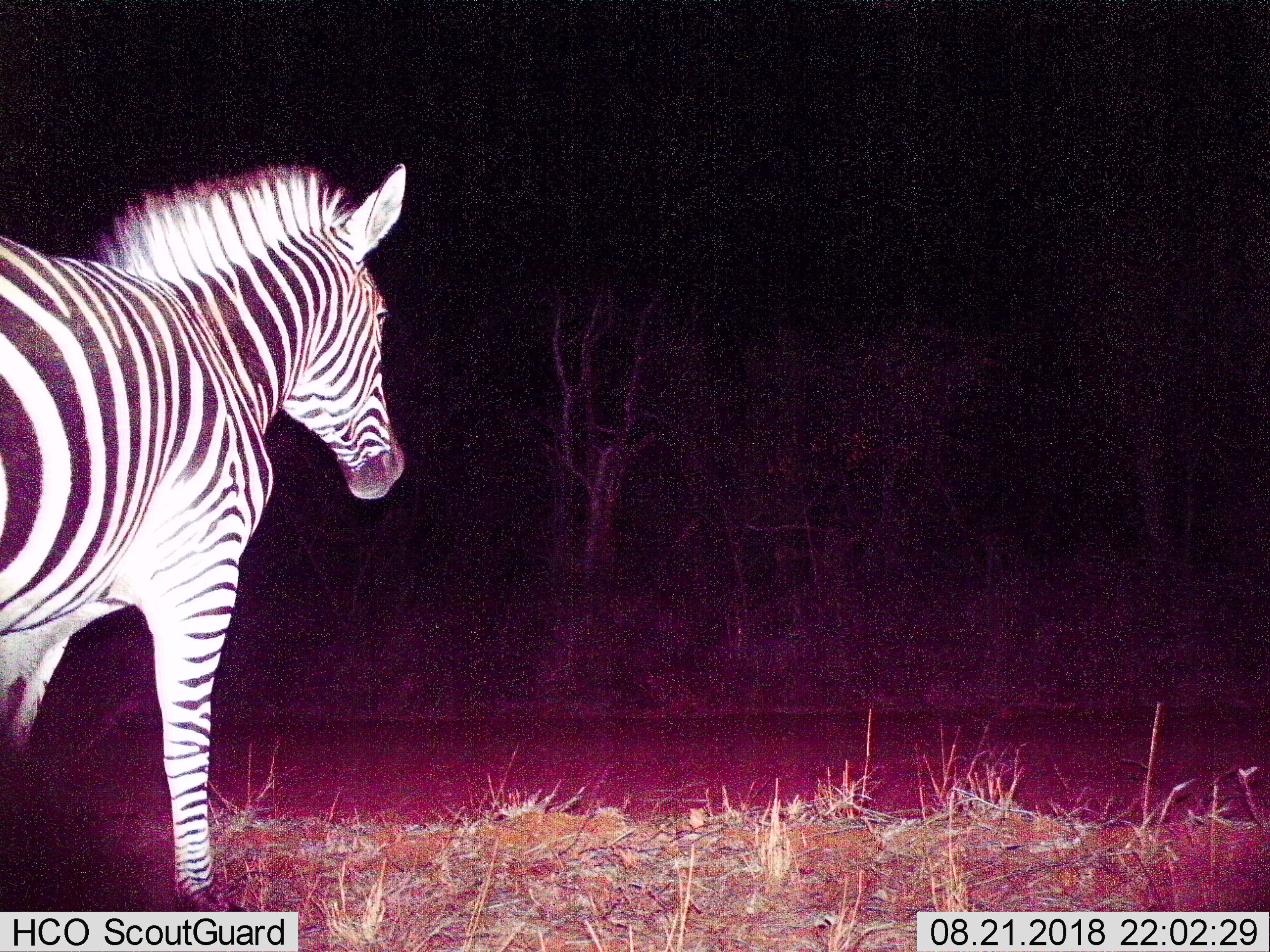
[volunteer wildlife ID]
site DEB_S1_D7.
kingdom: Animalia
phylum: Chordata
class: Mammalia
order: Perissodactyla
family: Equidae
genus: Equus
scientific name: Equus quagga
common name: plains zebra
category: zebraplains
Zebraplains (plains zebra) (Equus quagga), count 1. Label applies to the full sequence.